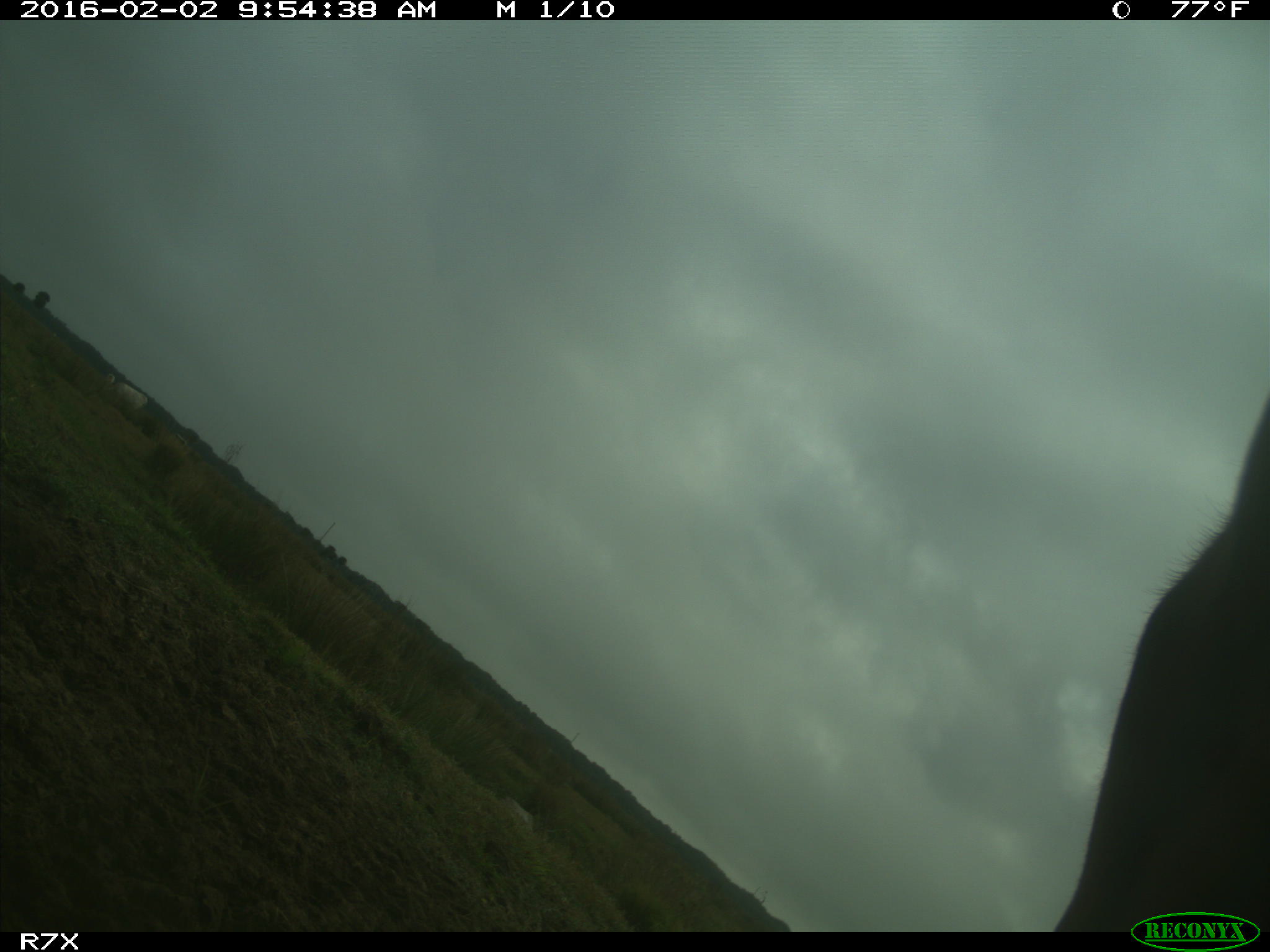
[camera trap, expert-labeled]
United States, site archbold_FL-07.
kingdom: Animalia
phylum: Chordata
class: Mammalia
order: Artiodactyla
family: Bovidae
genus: Bos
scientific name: Bos taurus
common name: domestic cow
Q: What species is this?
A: Bos taurus (domestic cow).